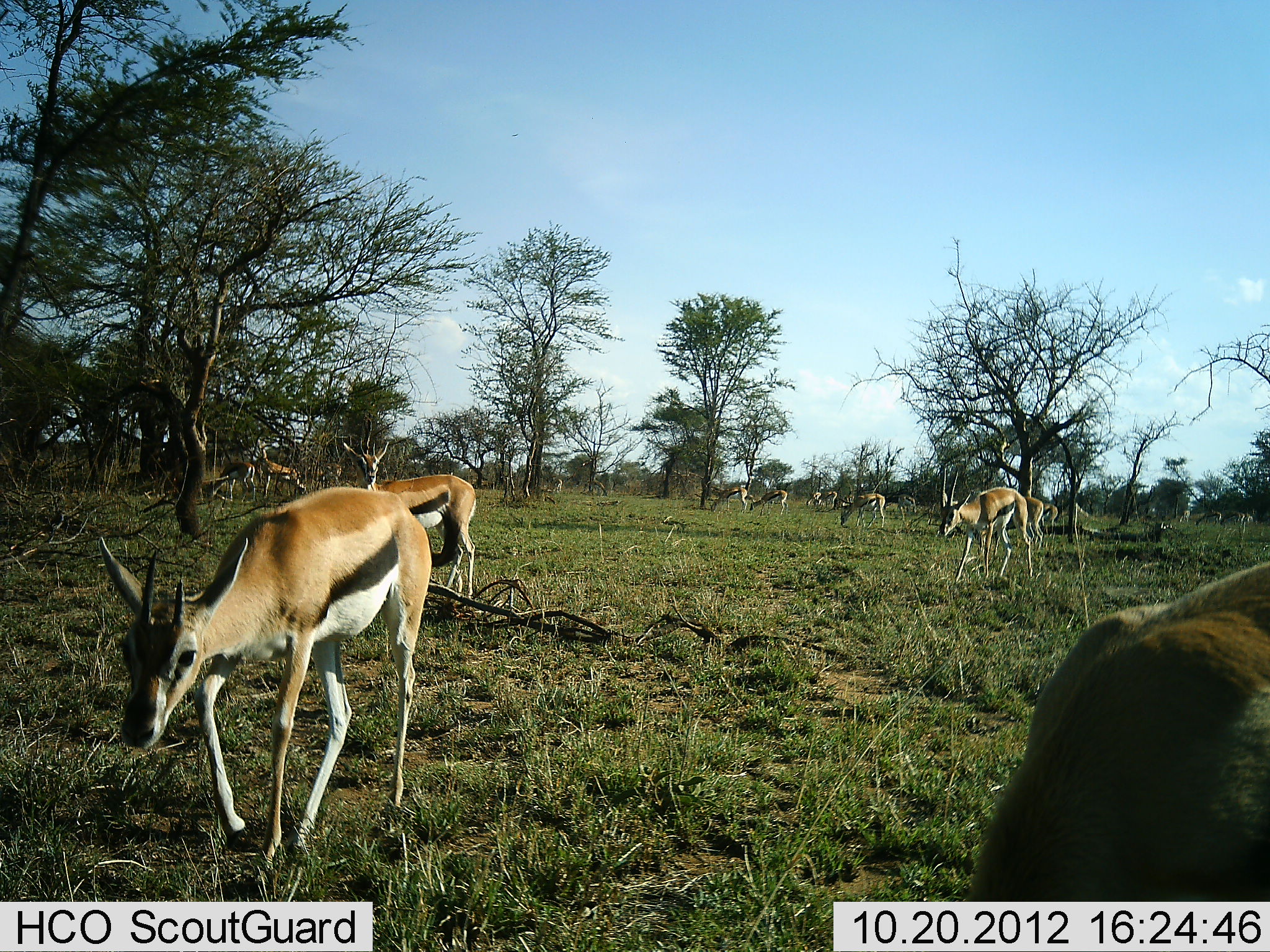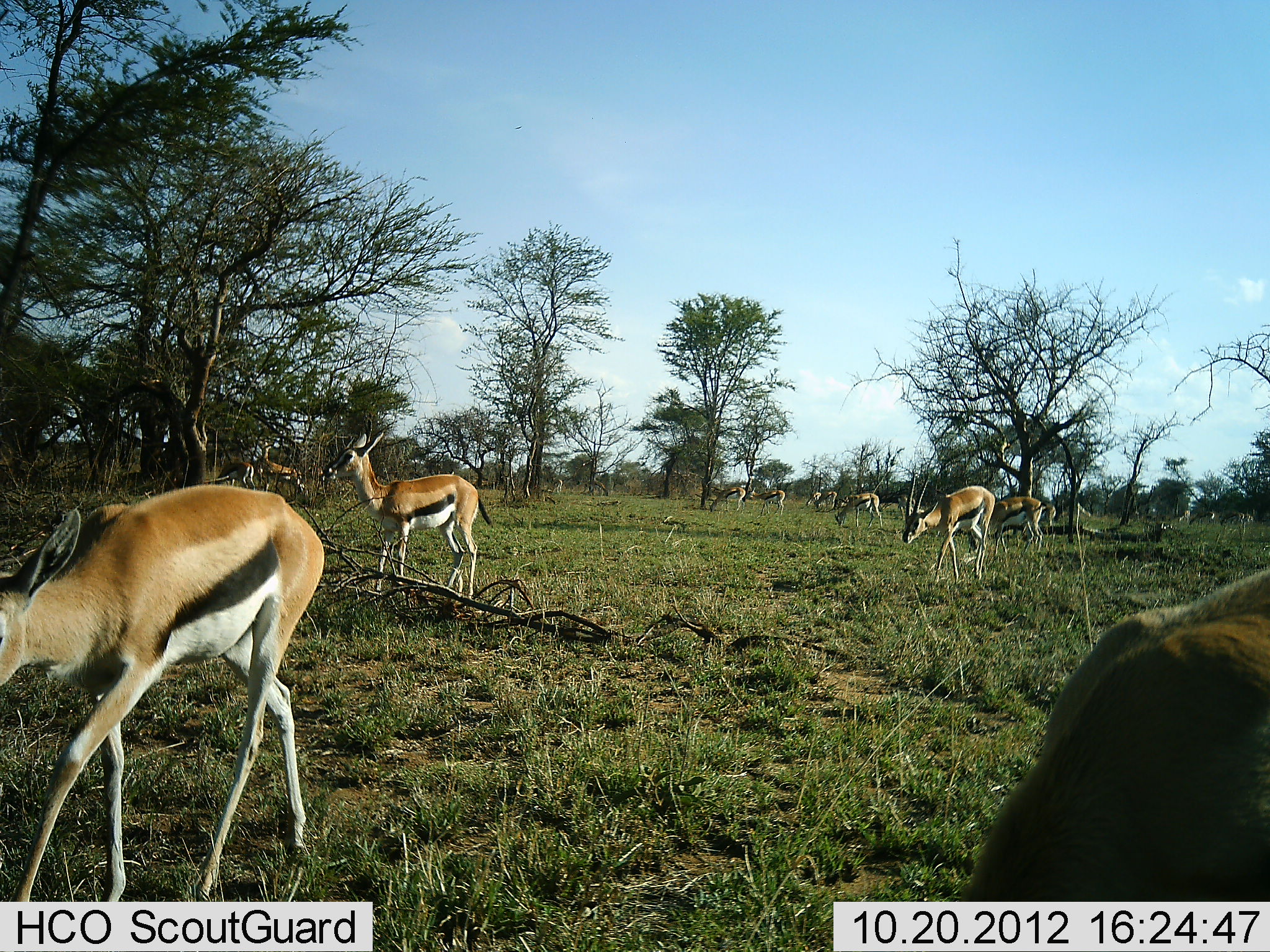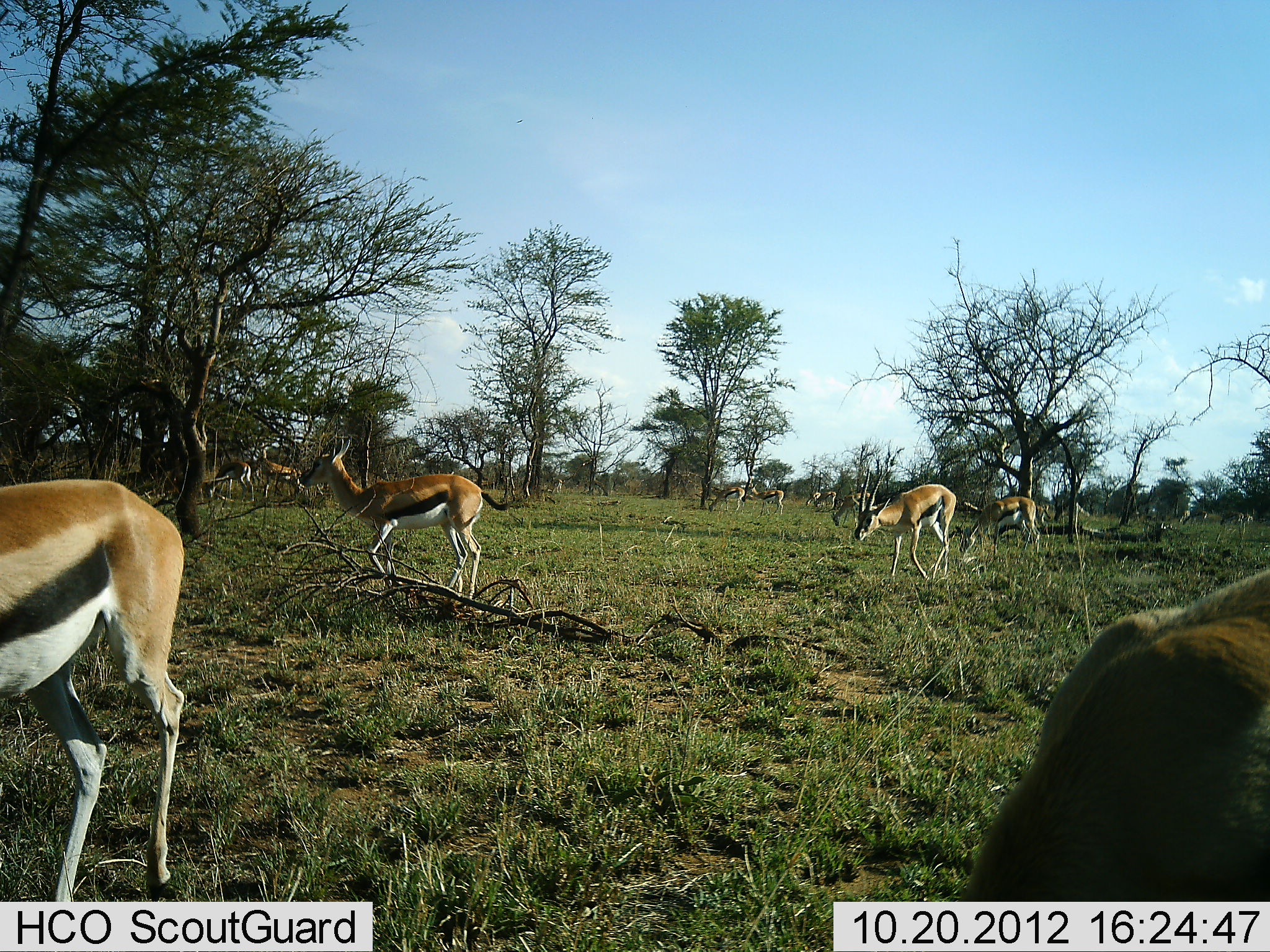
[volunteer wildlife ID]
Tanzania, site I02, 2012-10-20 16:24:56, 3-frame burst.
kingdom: Animalia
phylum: Chordata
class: Mammalia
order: Artiodactyla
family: Bovidae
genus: Eudorcas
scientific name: Eudorcas thomsonii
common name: thomson's gazelle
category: gazellethomsons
Gazellethomsons (thomson's gazelle) (Eudorcas thomsonii), count 11-50. Behavior (volunteer vote fractions): standing 50%, resting 10%, moving 80%, interacting 0%. Young present (vote fraction): 0%. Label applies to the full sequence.